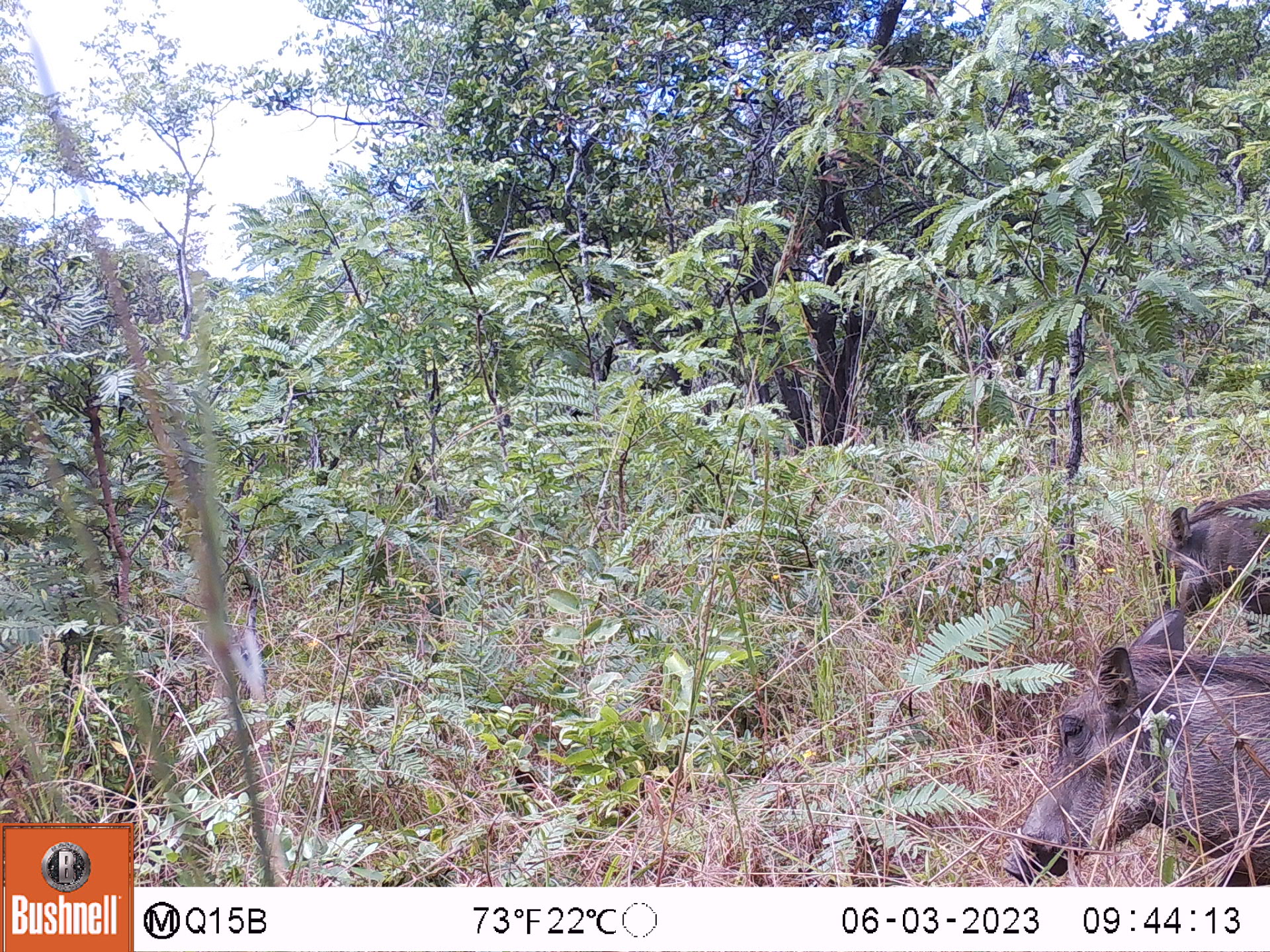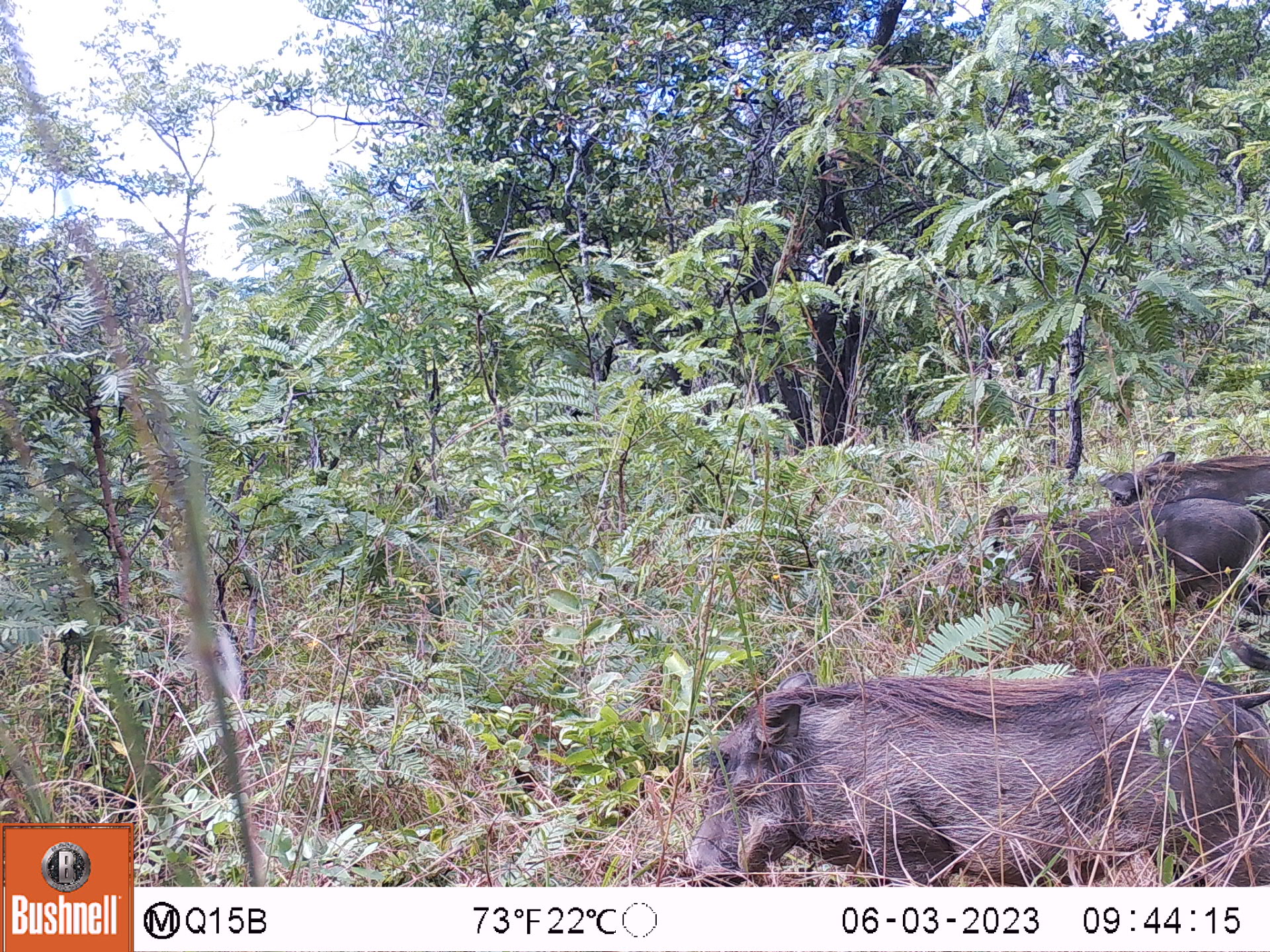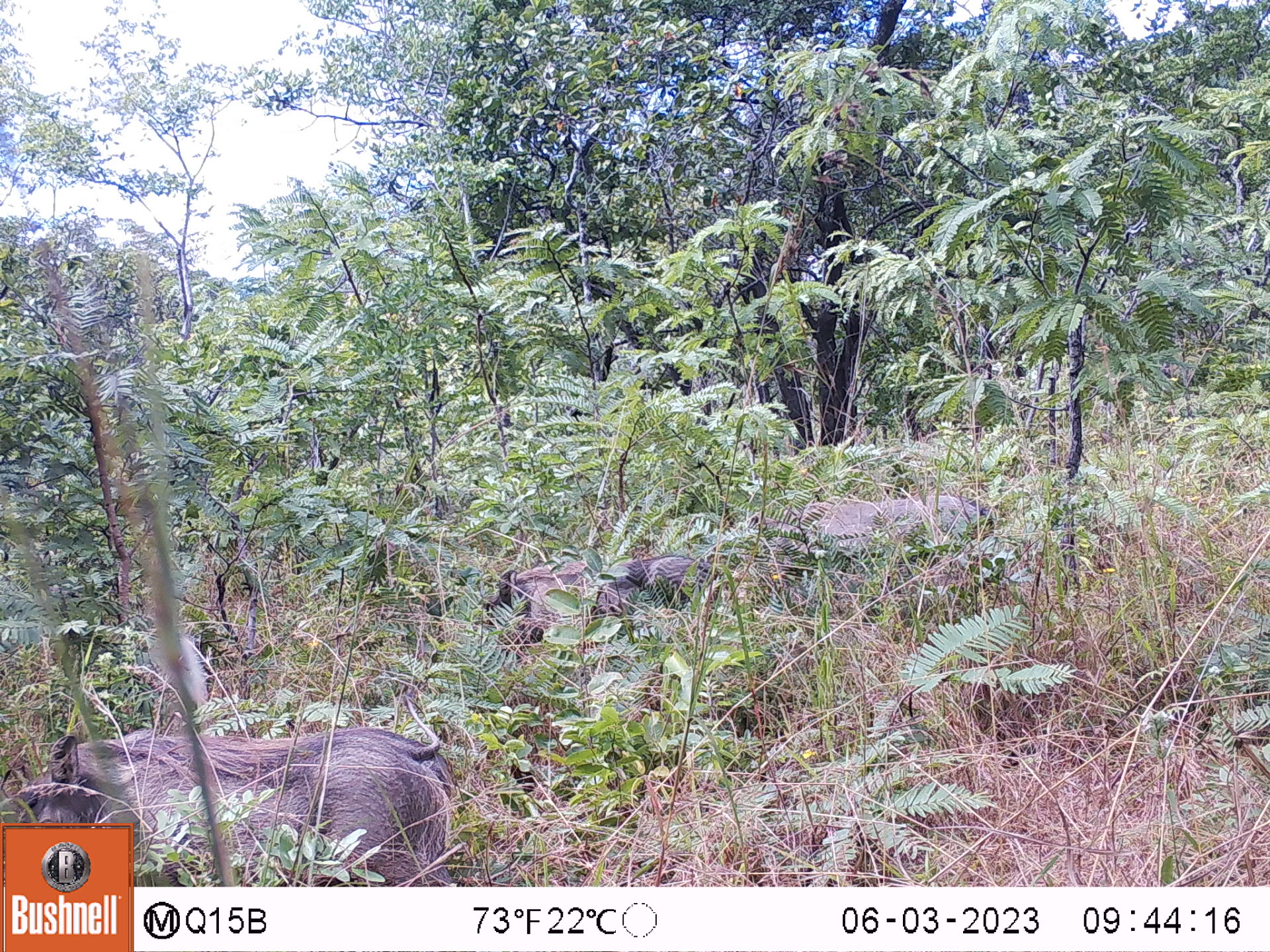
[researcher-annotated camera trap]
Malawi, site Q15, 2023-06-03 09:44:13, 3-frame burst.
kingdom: Animalia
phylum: Chordata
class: Mammalia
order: Artiodactyla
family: Suidae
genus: Phacochoerus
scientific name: Phacochoerus africanus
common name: common warthog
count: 2